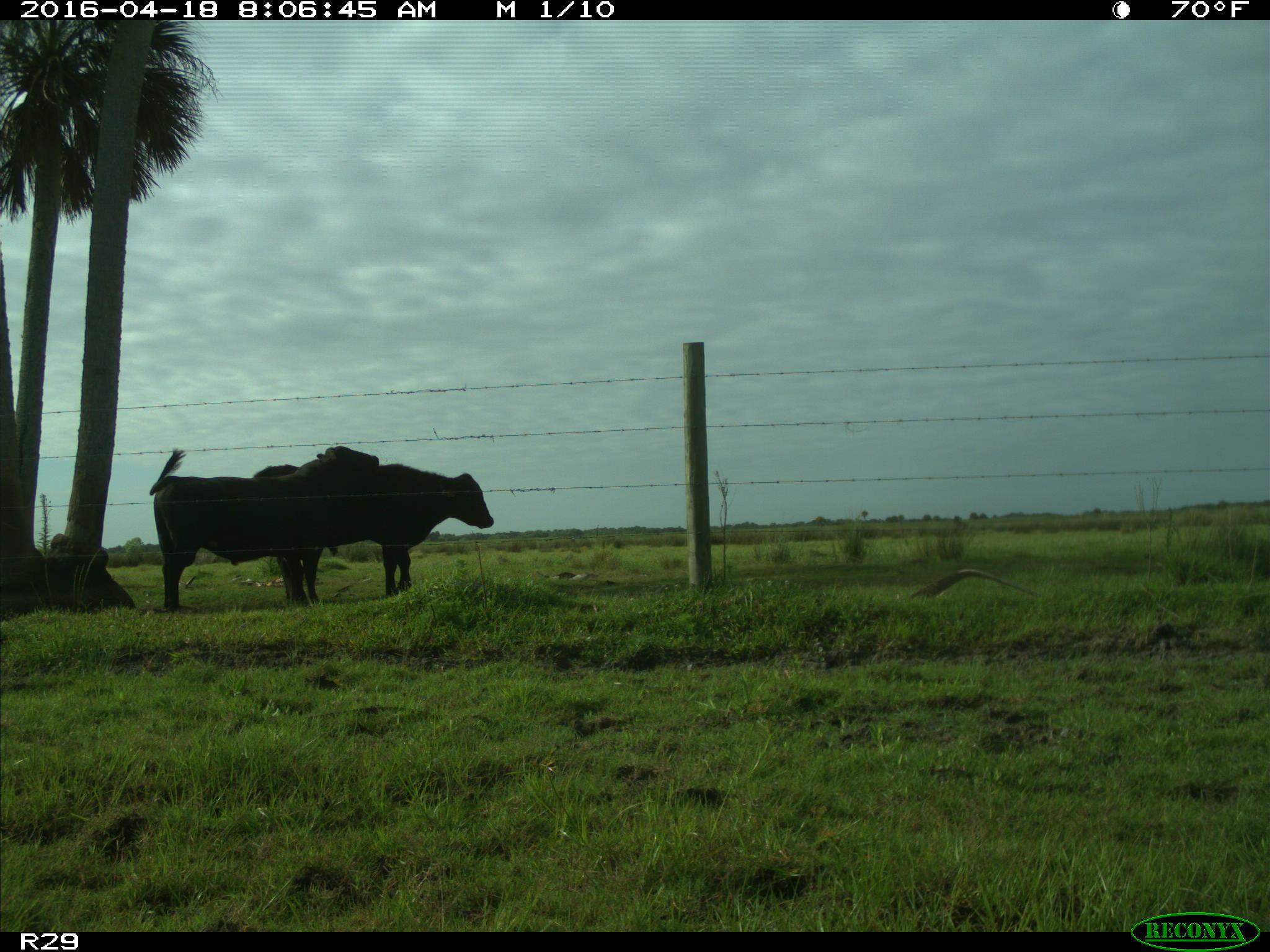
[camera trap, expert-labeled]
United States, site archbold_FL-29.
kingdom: Animalia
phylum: Chordata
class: Mammalia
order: Artiodactyla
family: Bovidae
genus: Bos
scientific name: Bos taurus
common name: domestic cow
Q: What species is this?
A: Bos taurus (domestic cow).